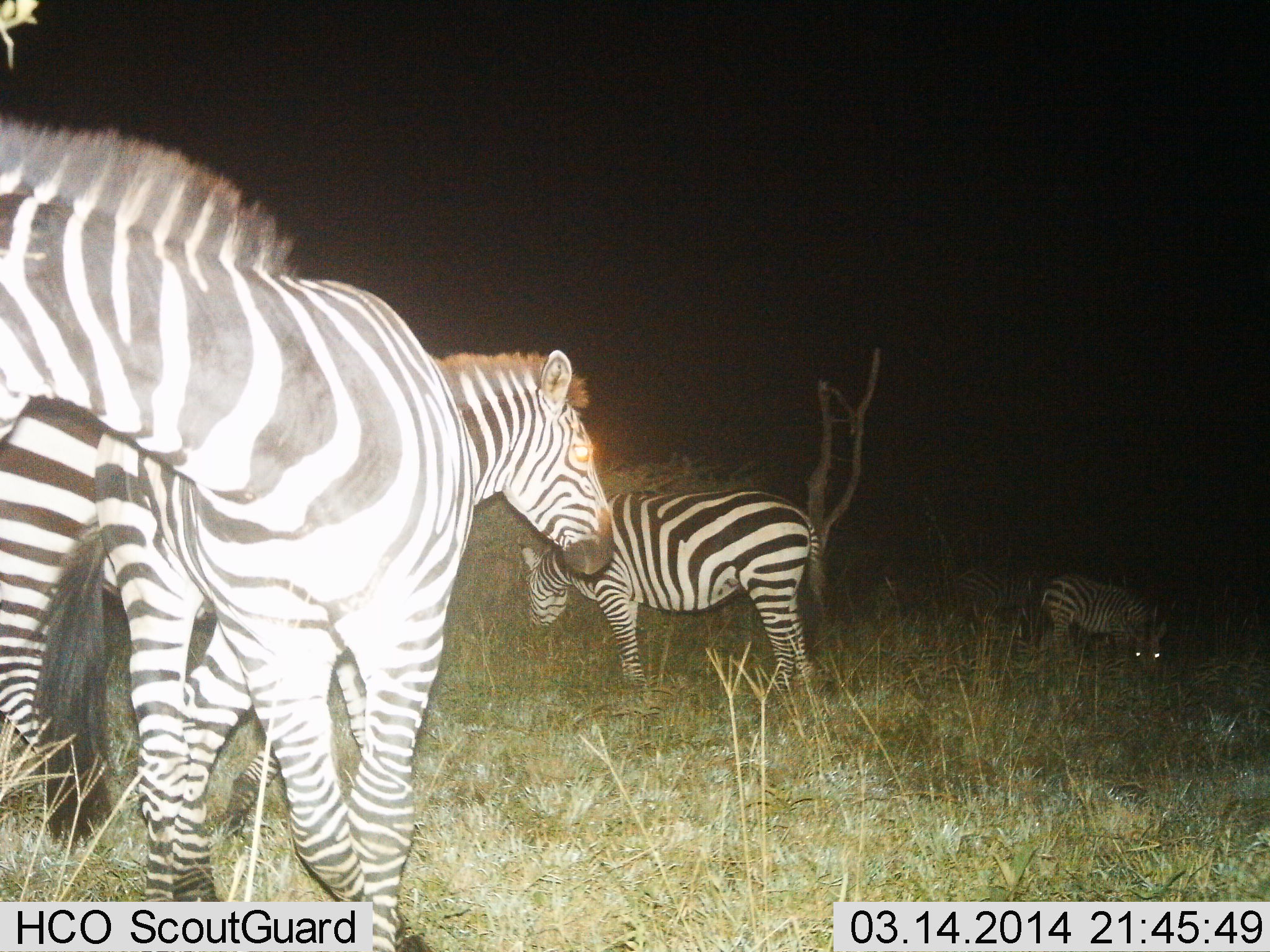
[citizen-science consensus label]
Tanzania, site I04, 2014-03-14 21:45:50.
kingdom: Animalia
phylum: Chordata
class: Mammalia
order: Perissodactyla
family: Equidae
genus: Equus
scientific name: Equus quagga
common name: plains zebra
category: zebra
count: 5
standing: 80%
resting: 0%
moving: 10%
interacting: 10%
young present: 10%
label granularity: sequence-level